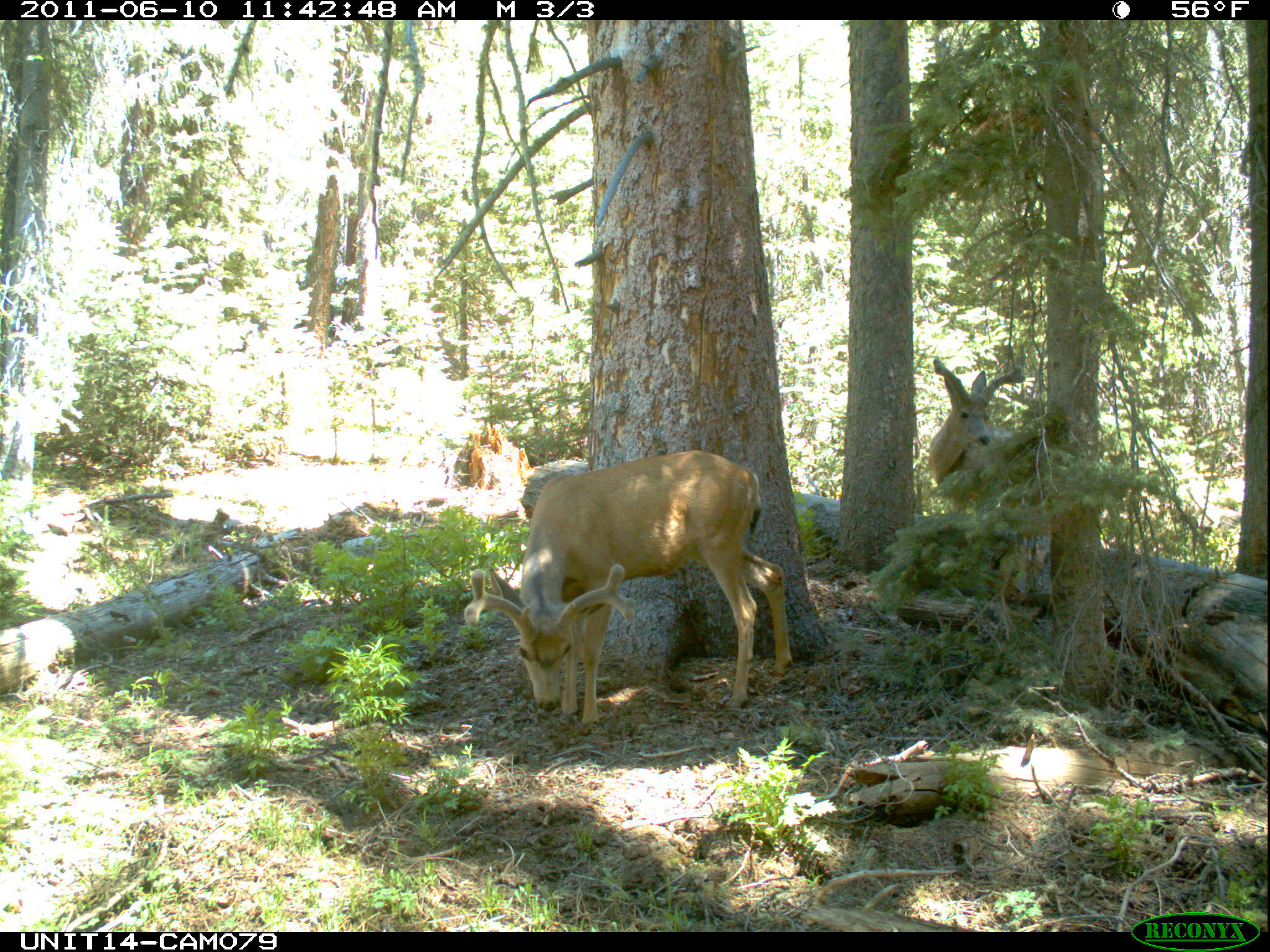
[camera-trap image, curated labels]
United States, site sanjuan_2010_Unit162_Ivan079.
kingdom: Animalia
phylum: Chordata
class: Mammalia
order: Artiodactyla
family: Cervidae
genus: Odocoileus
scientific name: Odocoileus hemionus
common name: mule deer